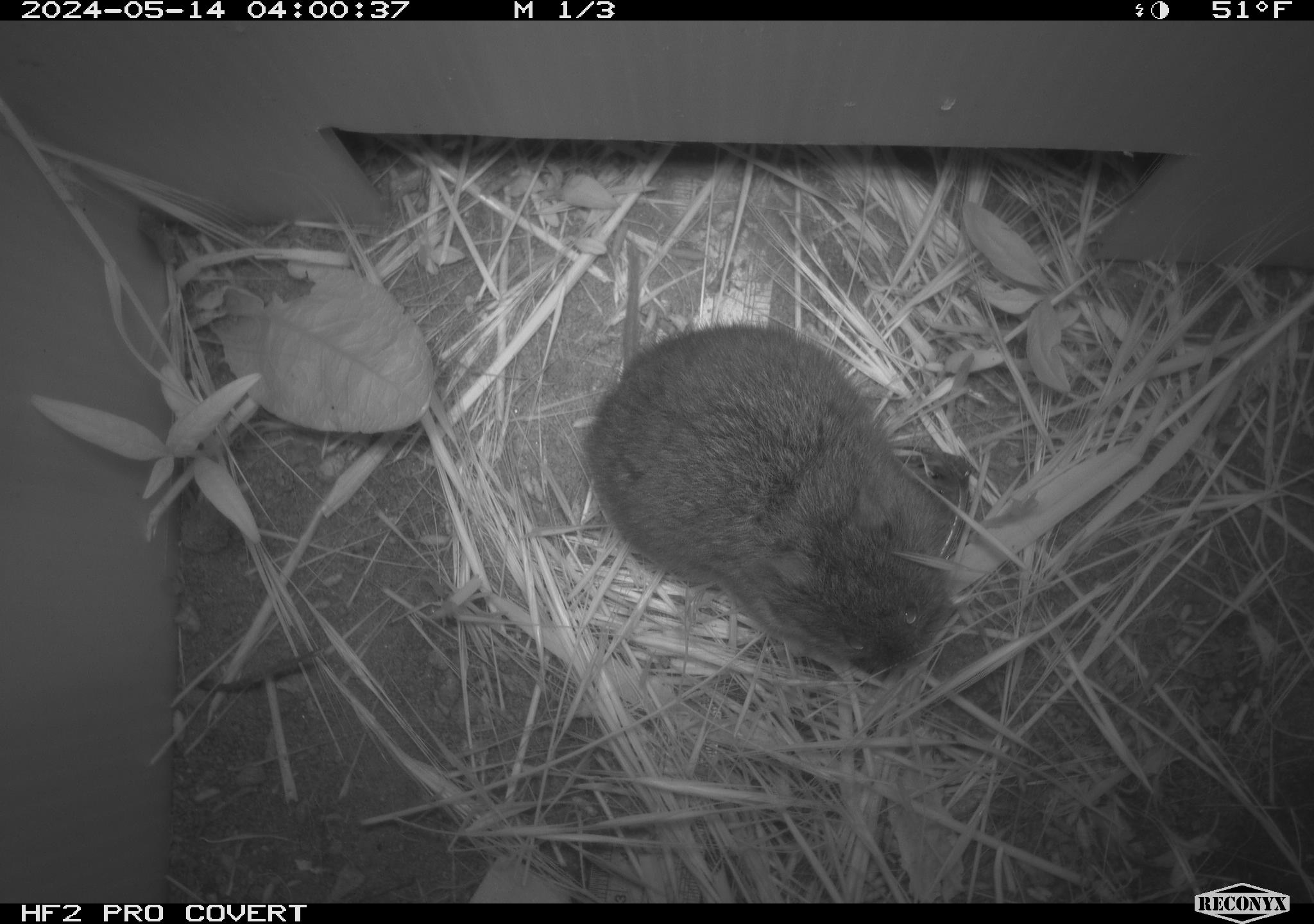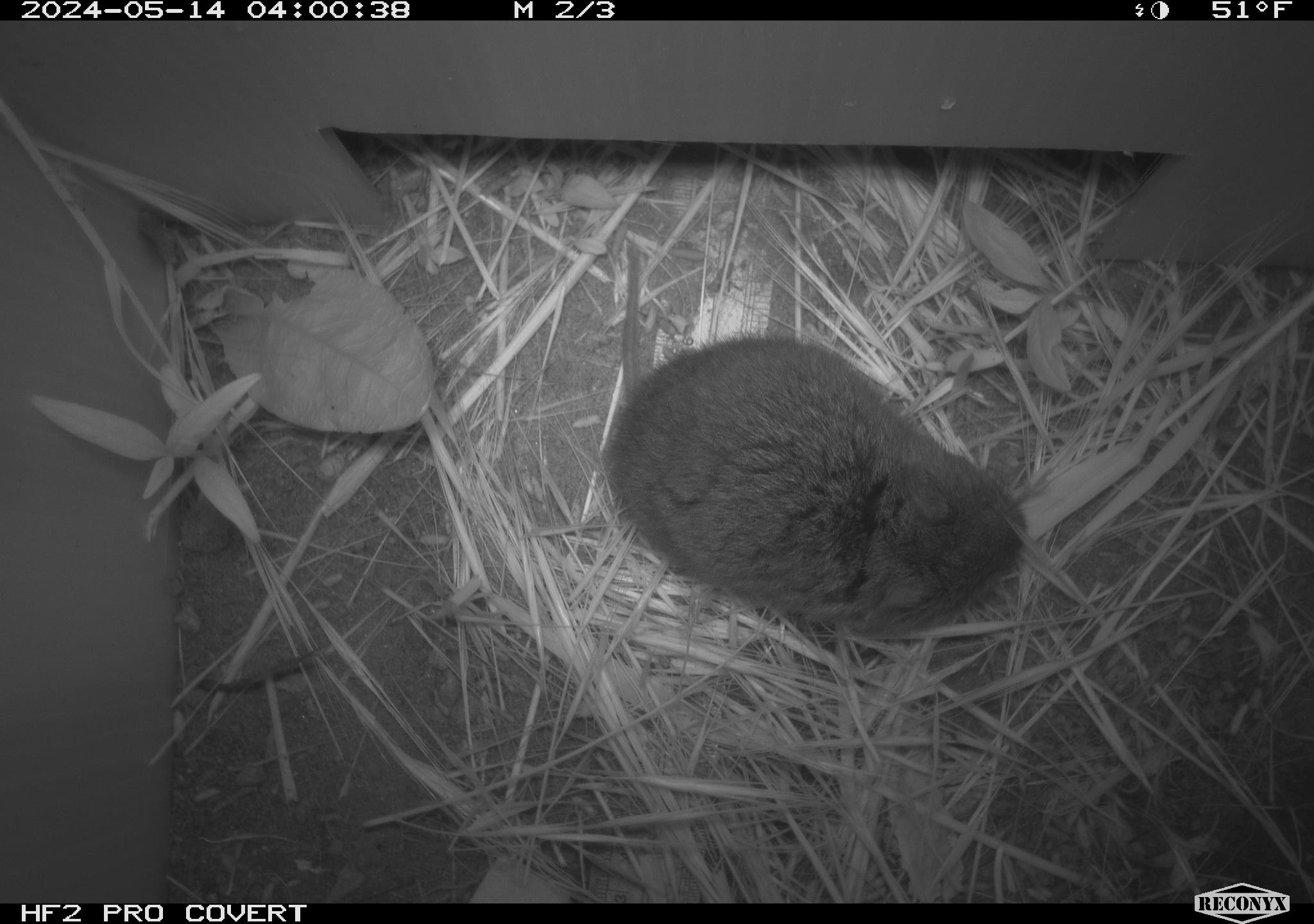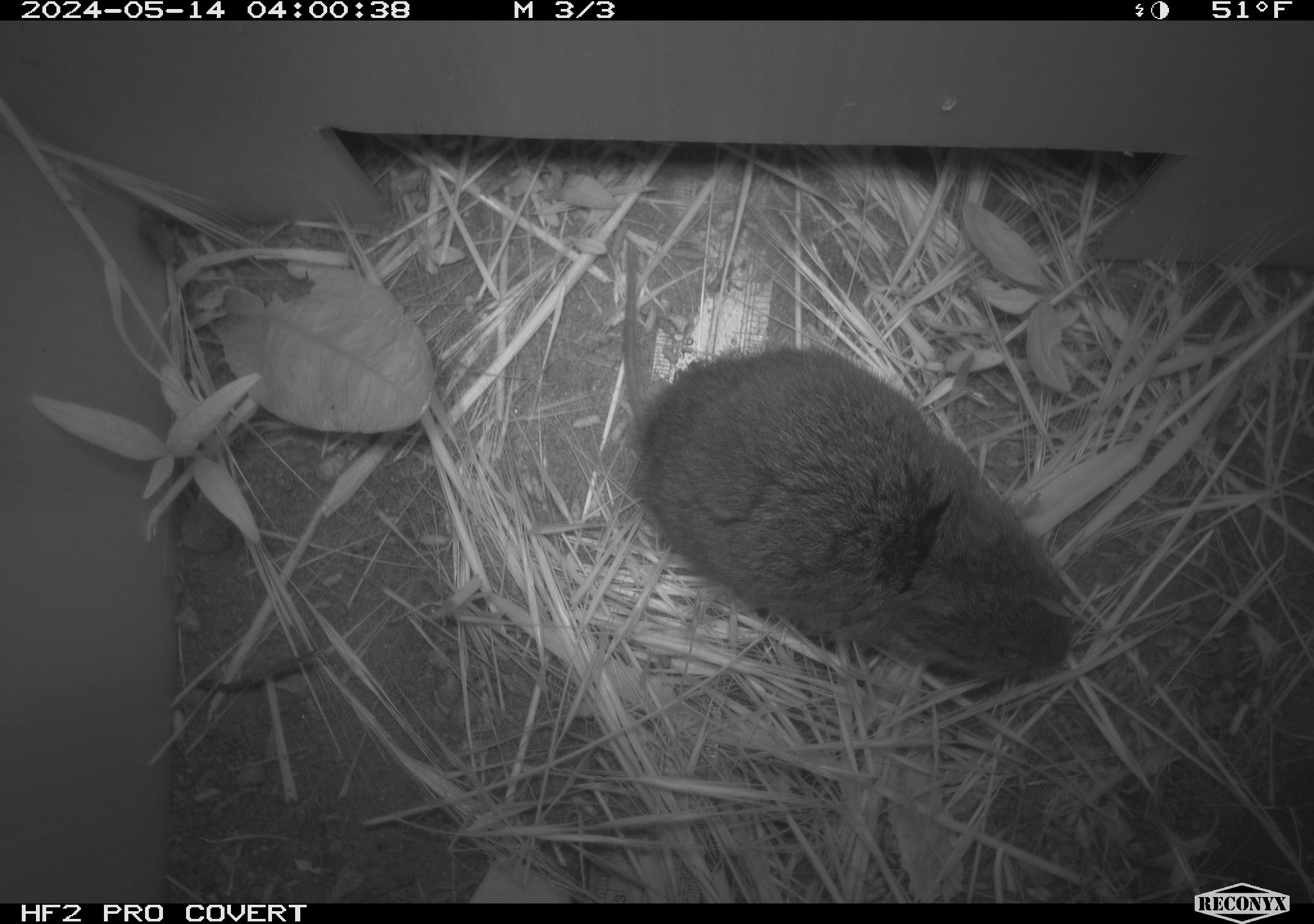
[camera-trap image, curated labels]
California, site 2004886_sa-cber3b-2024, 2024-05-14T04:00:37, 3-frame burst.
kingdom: Animalia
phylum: Chordata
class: Mammalia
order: Rodentia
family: Cricetidae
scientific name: Arvicolinae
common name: voles, lemmings, and muskrats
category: arvicolinae subfamily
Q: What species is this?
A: Arvicolinae subfamily (voles, lemmings, and muskrats) (Arvicolinae).